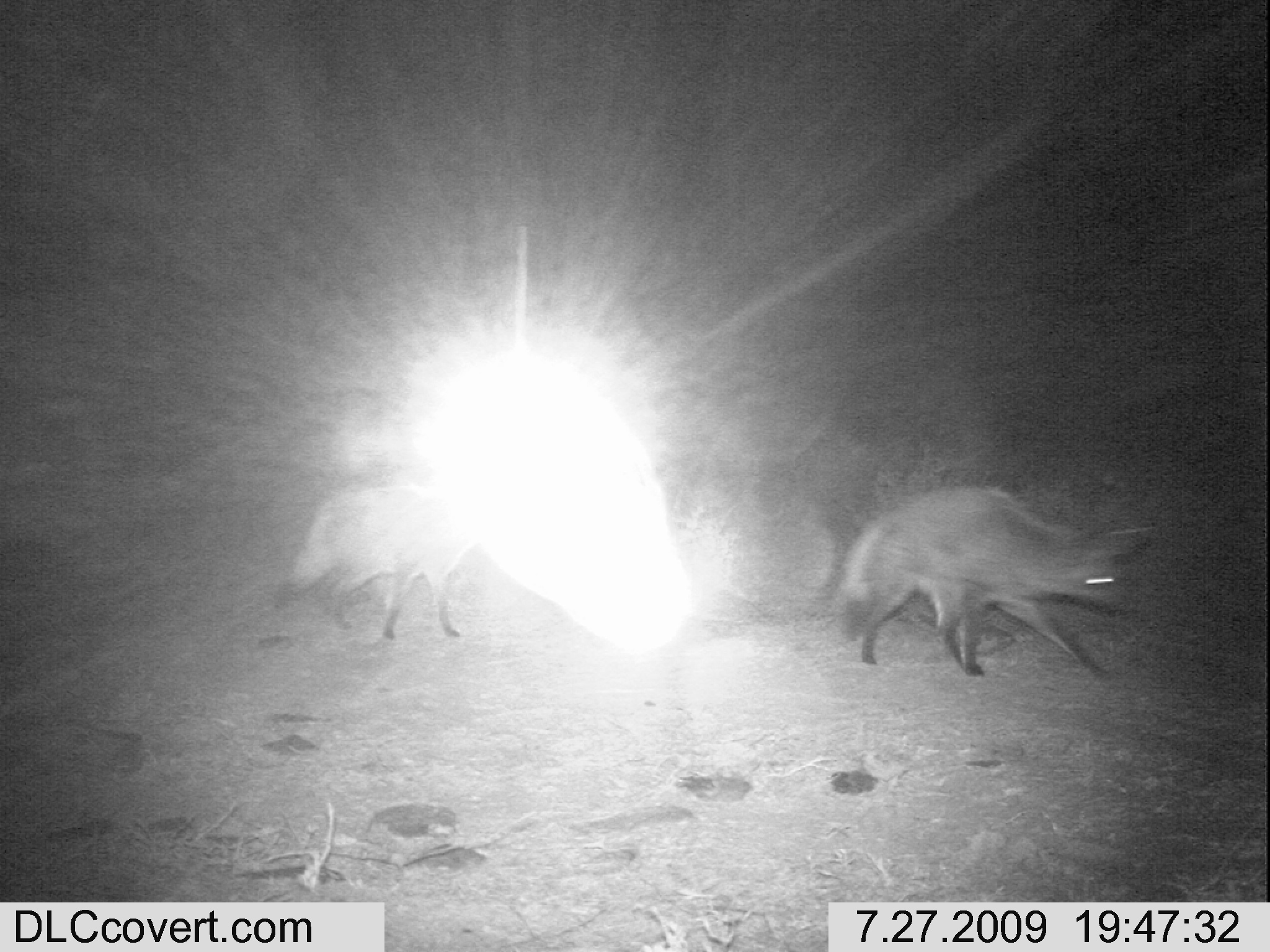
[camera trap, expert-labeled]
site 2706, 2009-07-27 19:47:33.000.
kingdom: Animalia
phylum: Chordata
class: Mammalia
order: Carnivora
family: Canidae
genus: Otocyon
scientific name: Otocyon megalotis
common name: bat-eared fox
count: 2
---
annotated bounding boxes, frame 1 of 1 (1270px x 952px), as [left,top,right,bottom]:
otocyon megalotis: [838,480,1146,683]; [288,481,496,643]